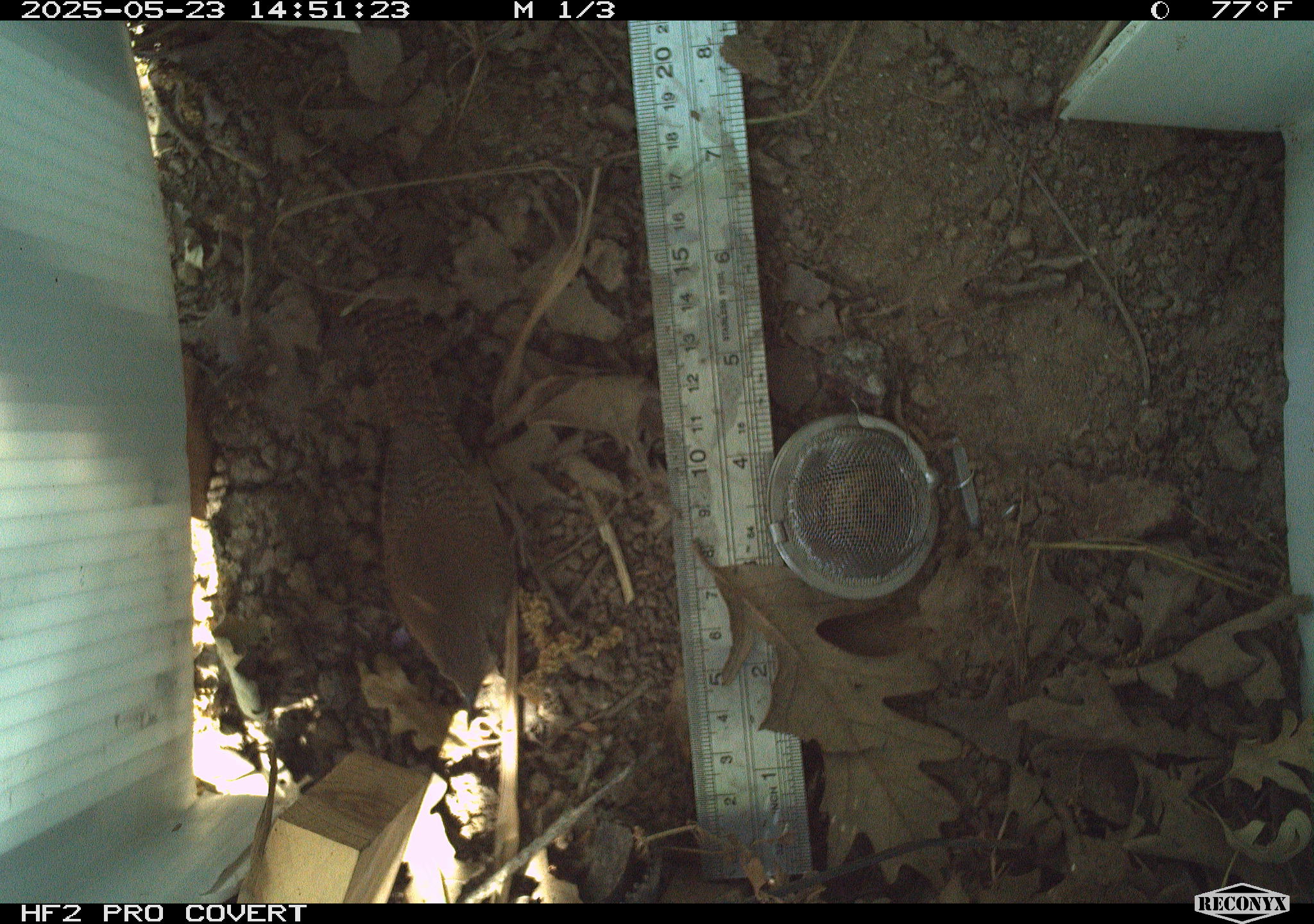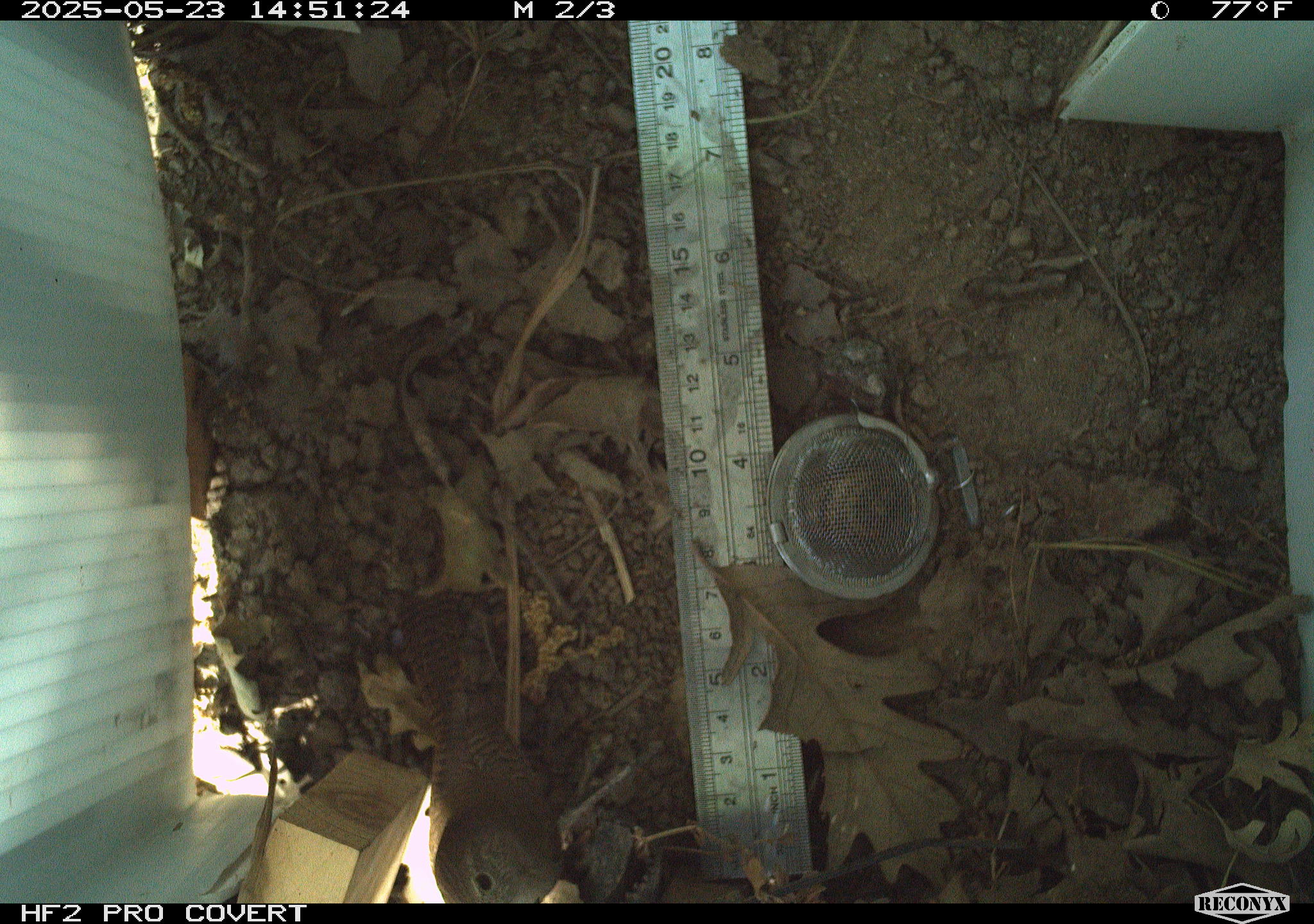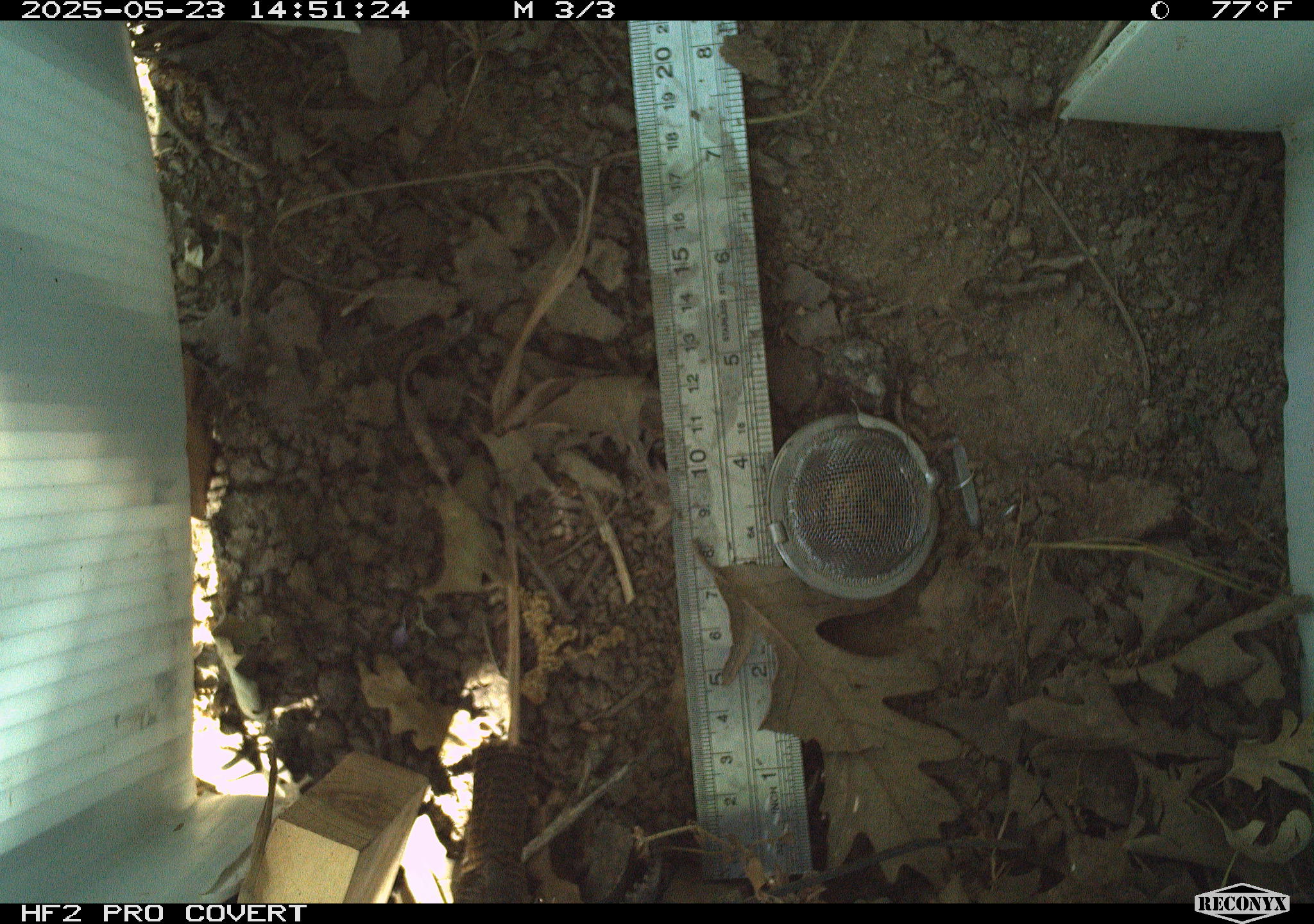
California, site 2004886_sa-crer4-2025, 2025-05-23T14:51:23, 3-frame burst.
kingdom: Animalia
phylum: Chordata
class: Aves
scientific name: Aves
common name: bird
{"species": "bird (Aves)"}